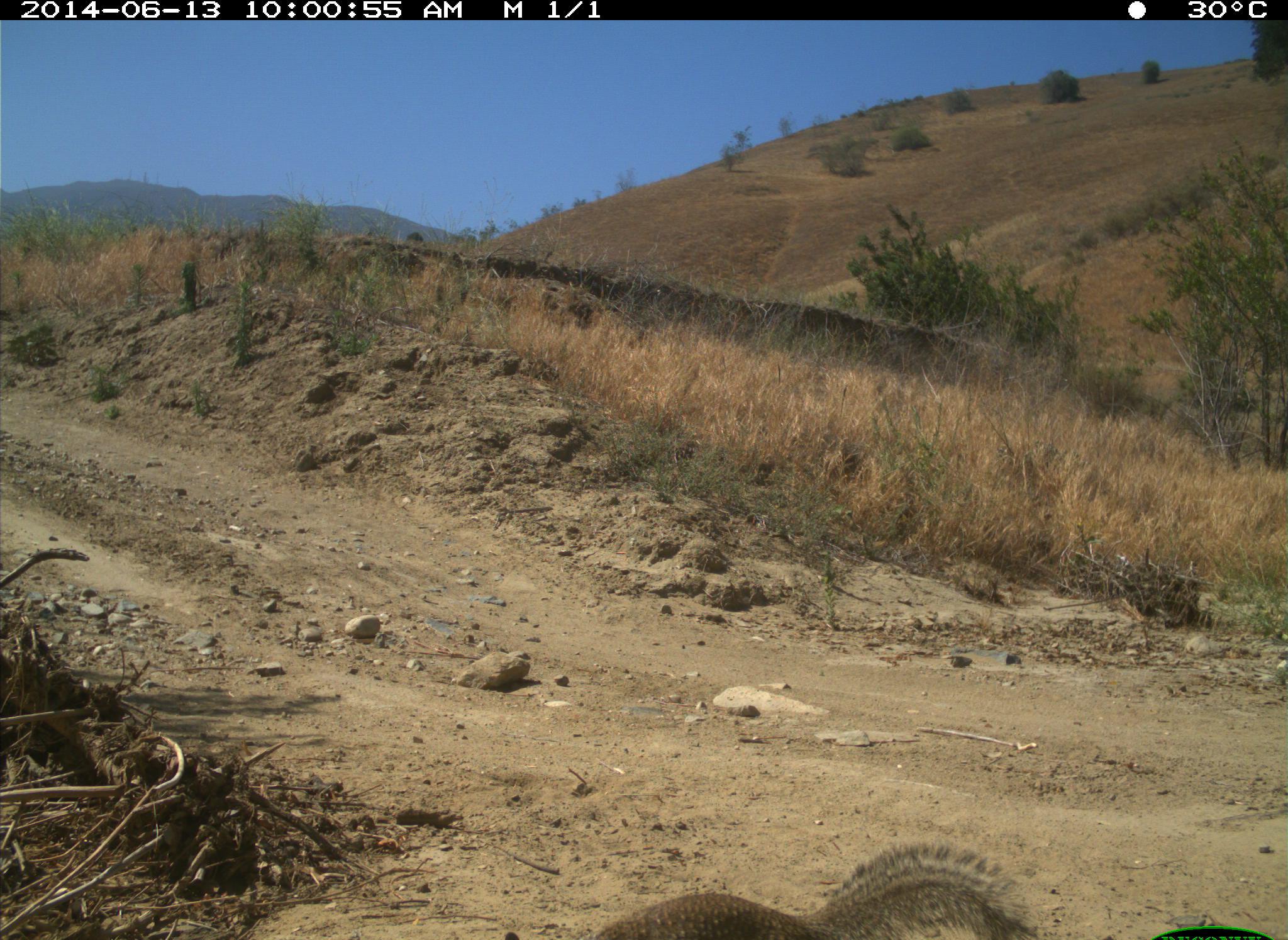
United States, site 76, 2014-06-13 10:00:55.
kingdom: Animalia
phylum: Chordata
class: Mammalia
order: Rodentia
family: Sciuridae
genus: Sciurus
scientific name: Sciurus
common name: squirrel